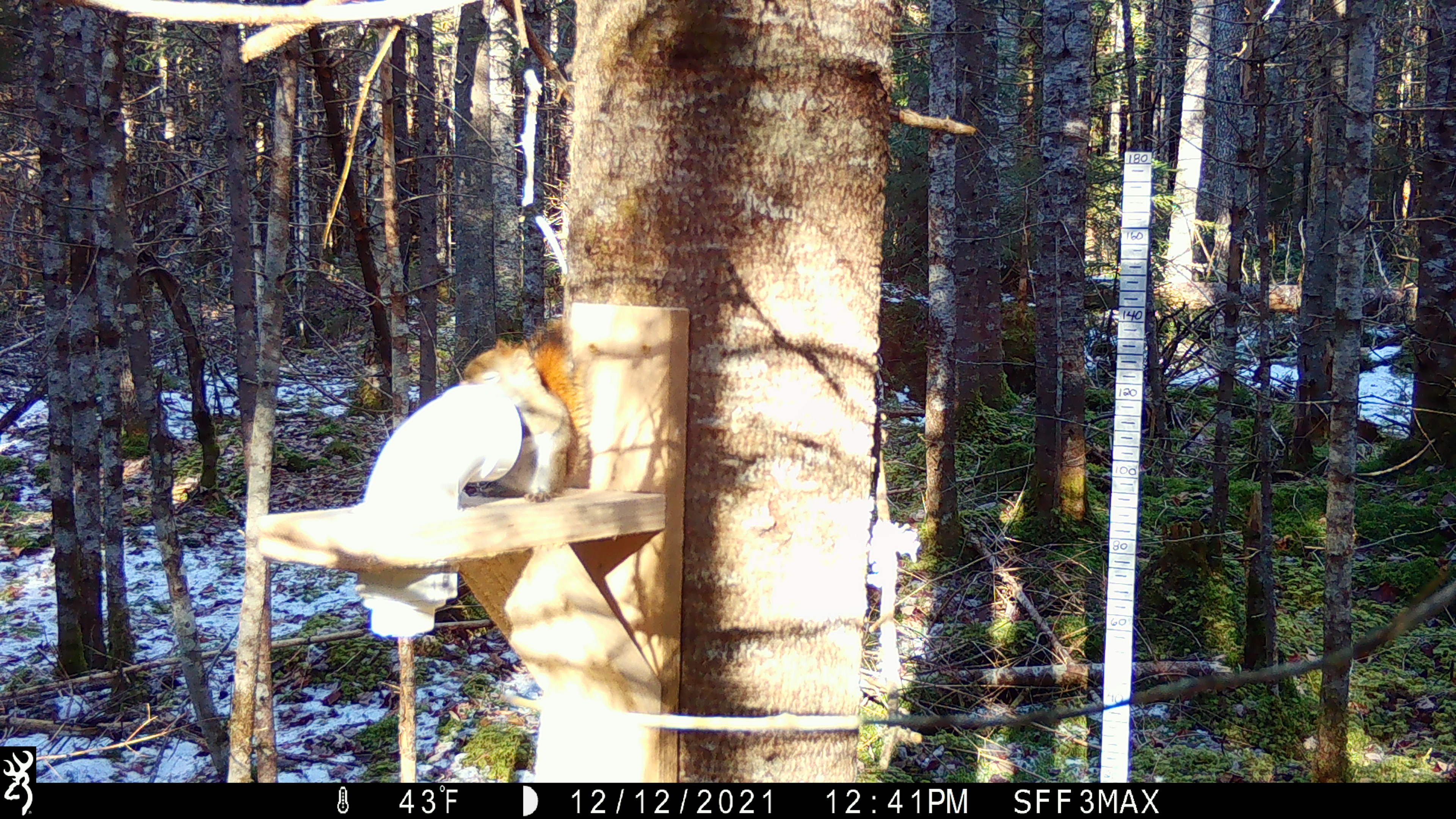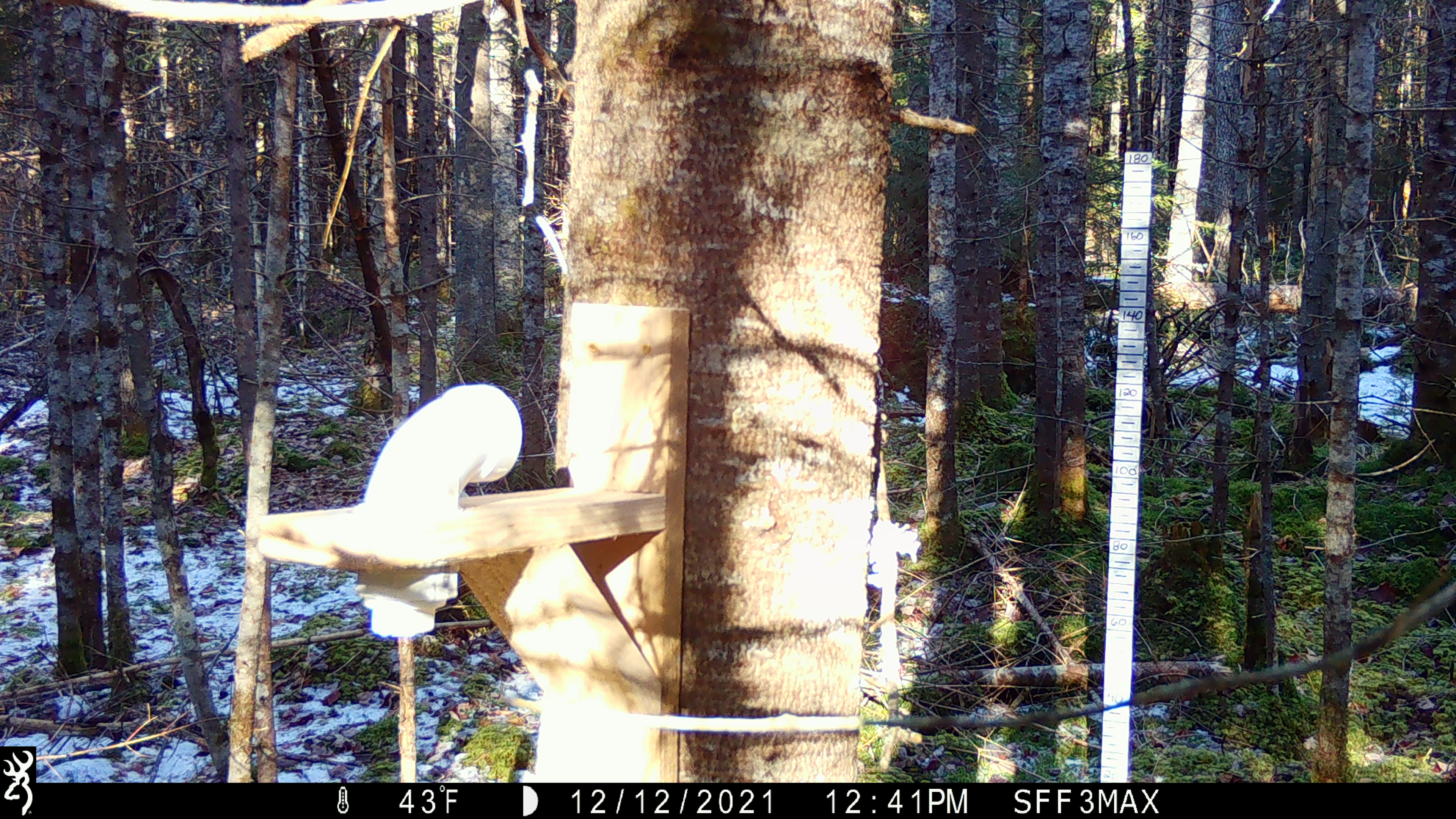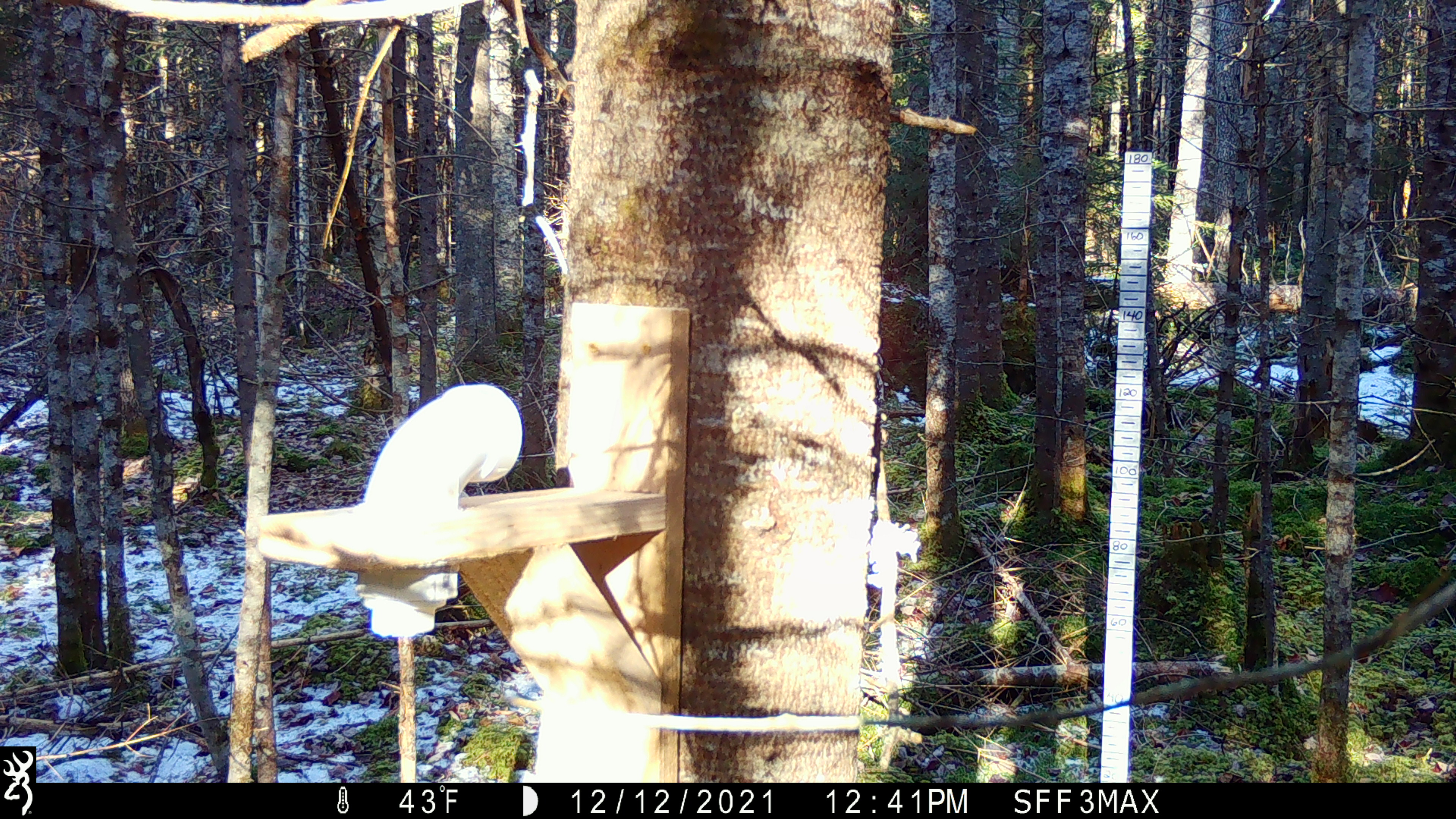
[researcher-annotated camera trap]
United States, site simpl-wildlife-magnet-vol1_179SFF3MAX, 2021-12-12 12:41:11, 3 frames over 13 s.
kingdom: Animalia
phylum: Chordata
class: Mammalia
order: Rodentia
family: Sciuridae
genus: Tamiasciurus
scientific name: Tamiasciurus hudsonicus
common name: red squirrel